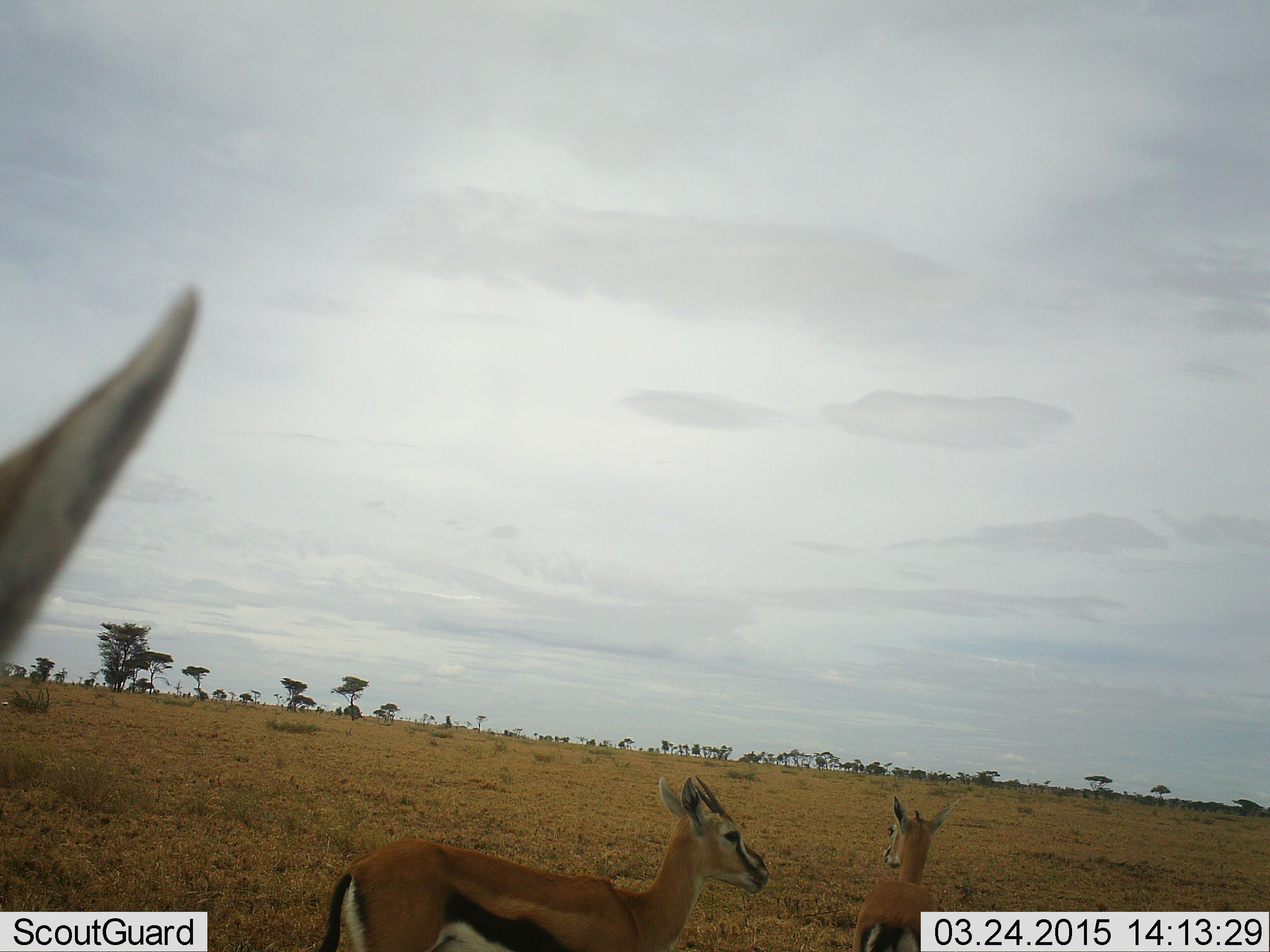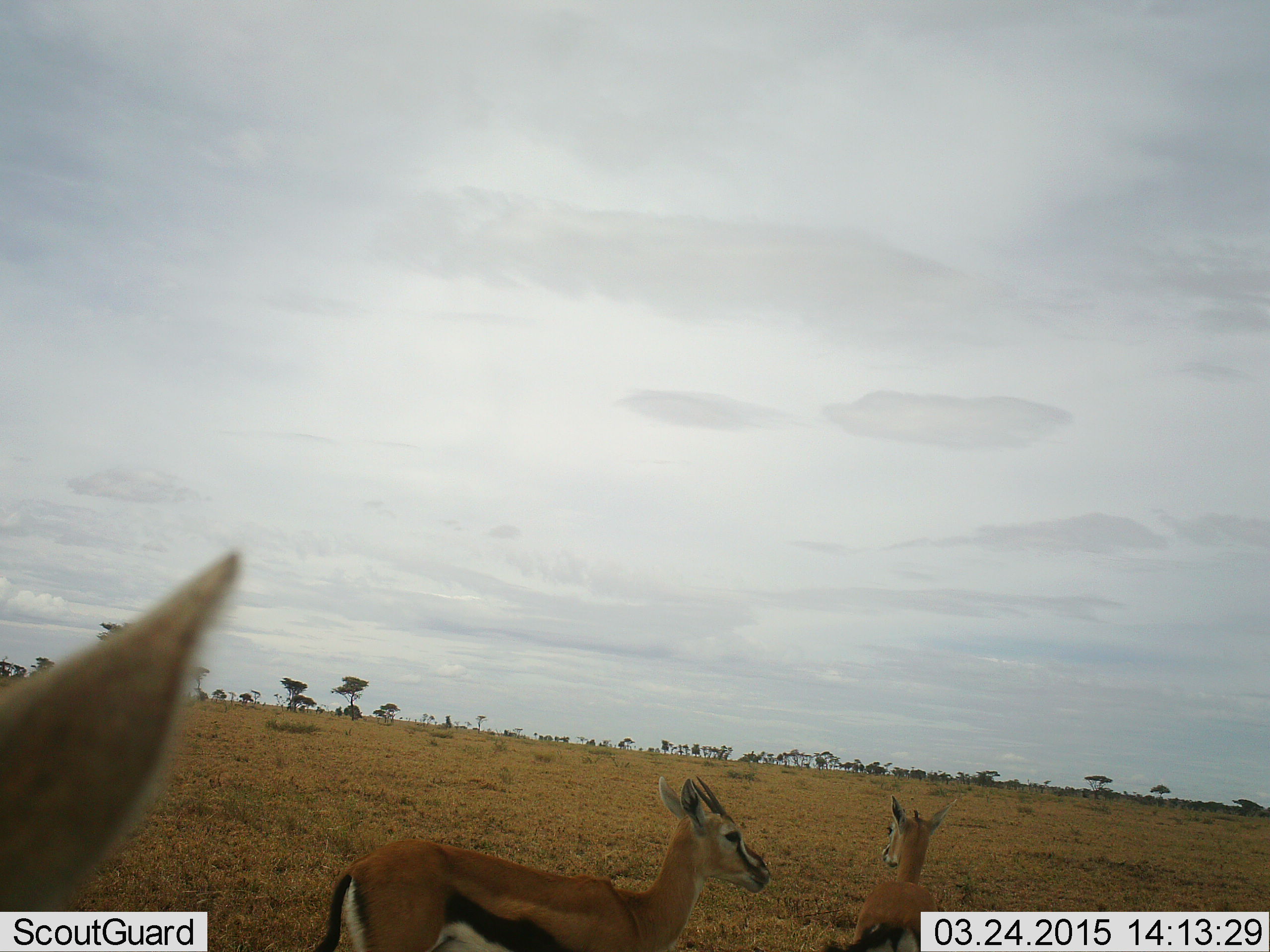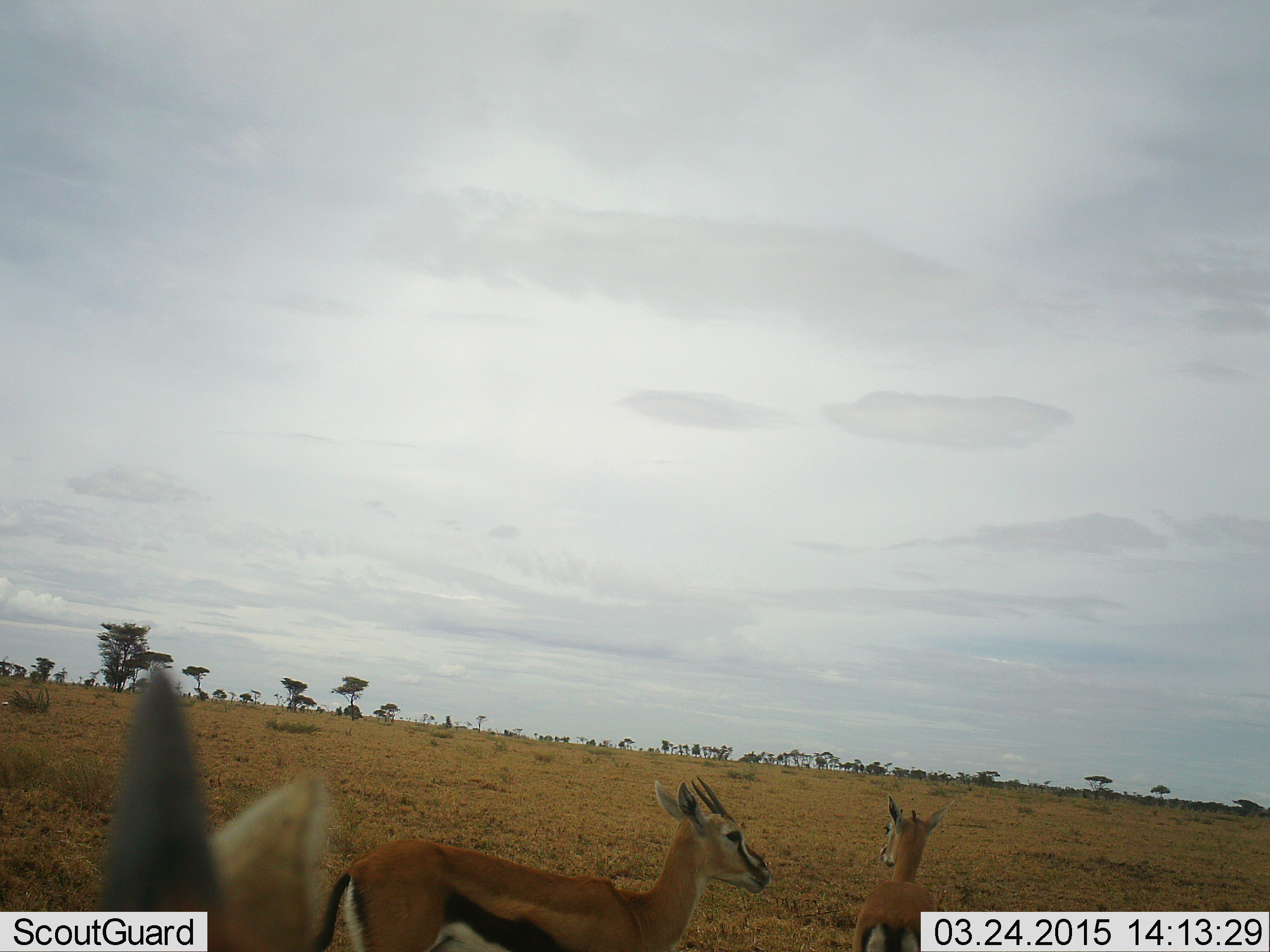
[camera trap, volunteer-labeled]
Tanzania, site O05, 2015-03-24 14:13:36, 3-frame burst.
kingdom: Animalia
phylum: Chordata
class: Mammalia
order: Artiodactyla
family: Bovidae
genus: Eudorcas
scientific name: Eudorcas thomsonii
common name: thomson's gazelle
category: gazellethomsons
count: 3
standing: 100%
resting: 0%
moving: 0%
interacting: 0%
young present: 0%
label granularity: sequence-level